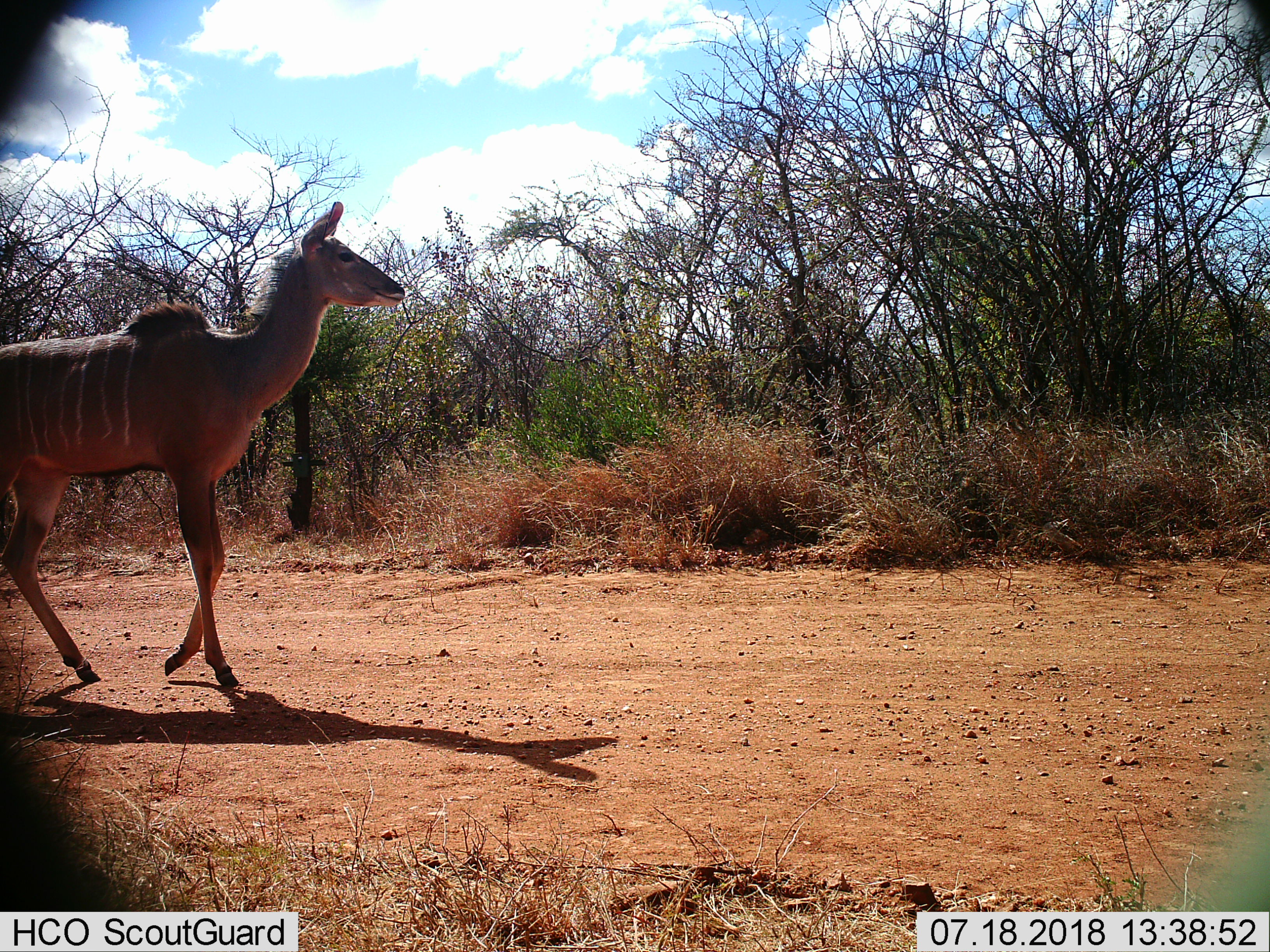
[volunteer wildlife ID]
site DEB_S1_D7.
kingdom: Animalia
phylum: Chordata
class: Mammalia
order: Artiodactyla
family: Bovidae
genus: Tragelaphus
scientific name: Tragelaphus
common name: kudu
Kudu (Tragelaphus), count 1. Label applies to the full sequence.